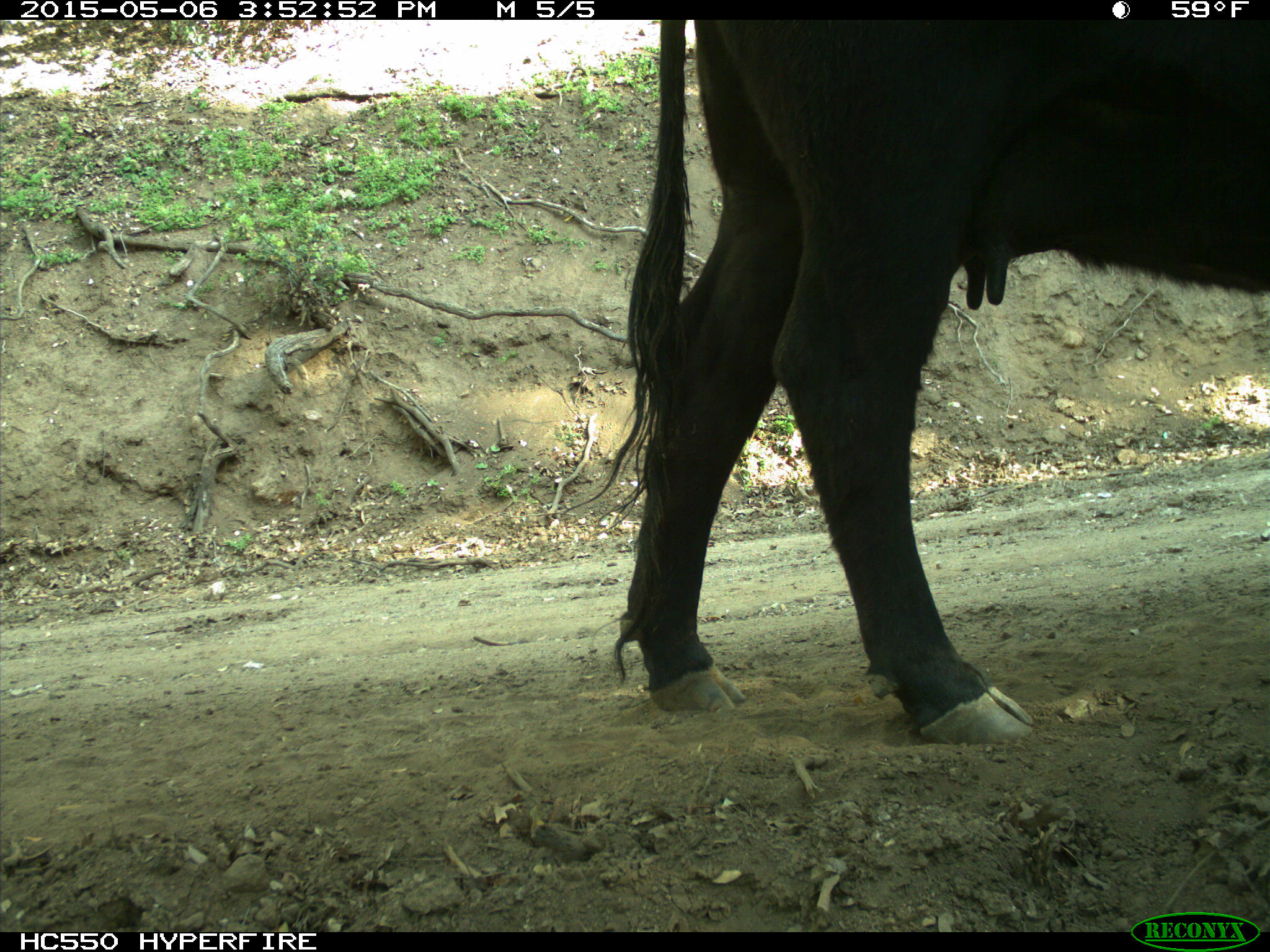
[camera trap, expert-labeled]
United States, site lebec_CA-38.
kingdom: Animalia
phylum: Chordata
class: Mammalia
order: Artiodactyla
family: Bovidae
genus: Bos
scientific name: Bos taurus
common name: domestic cow